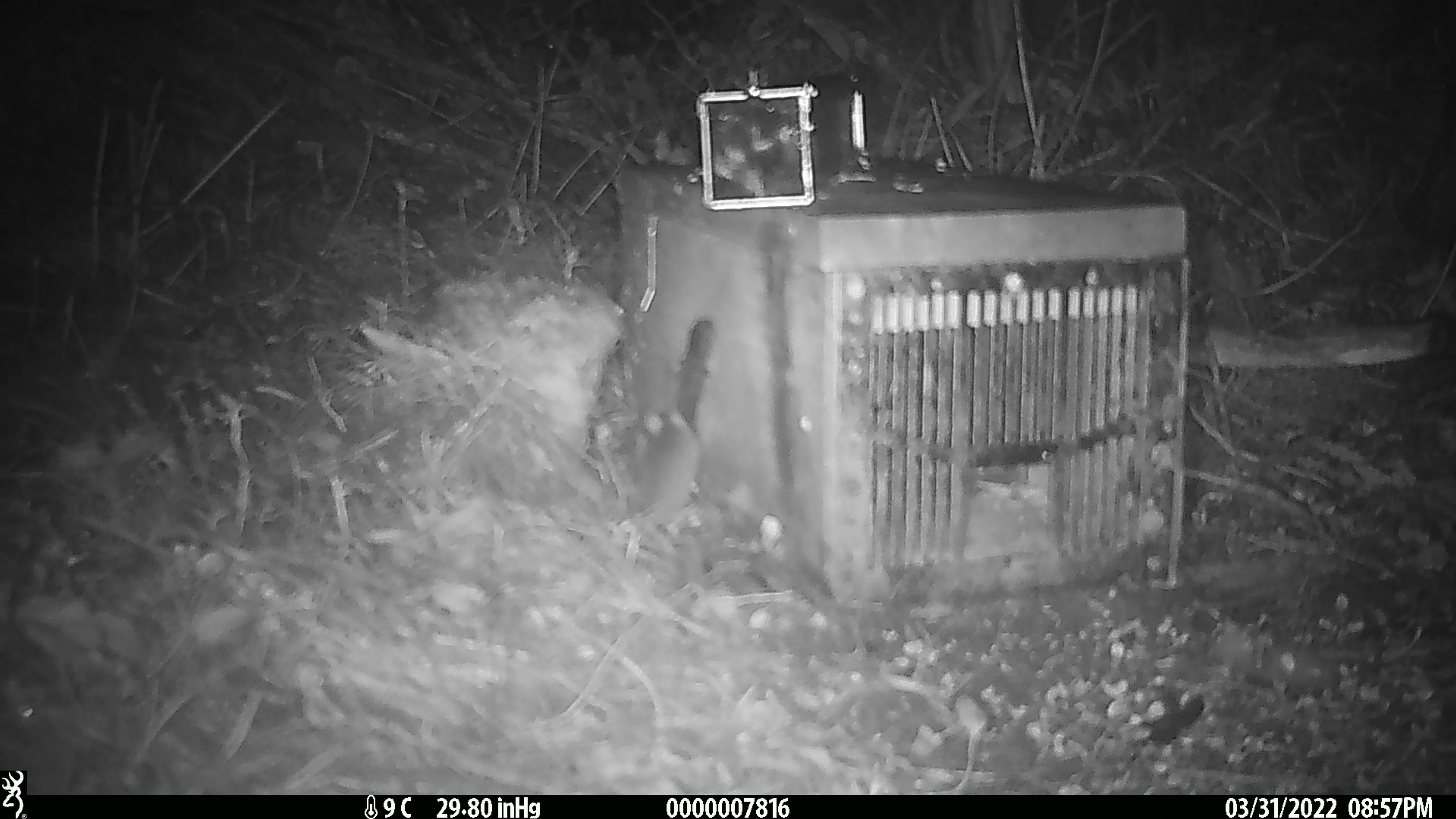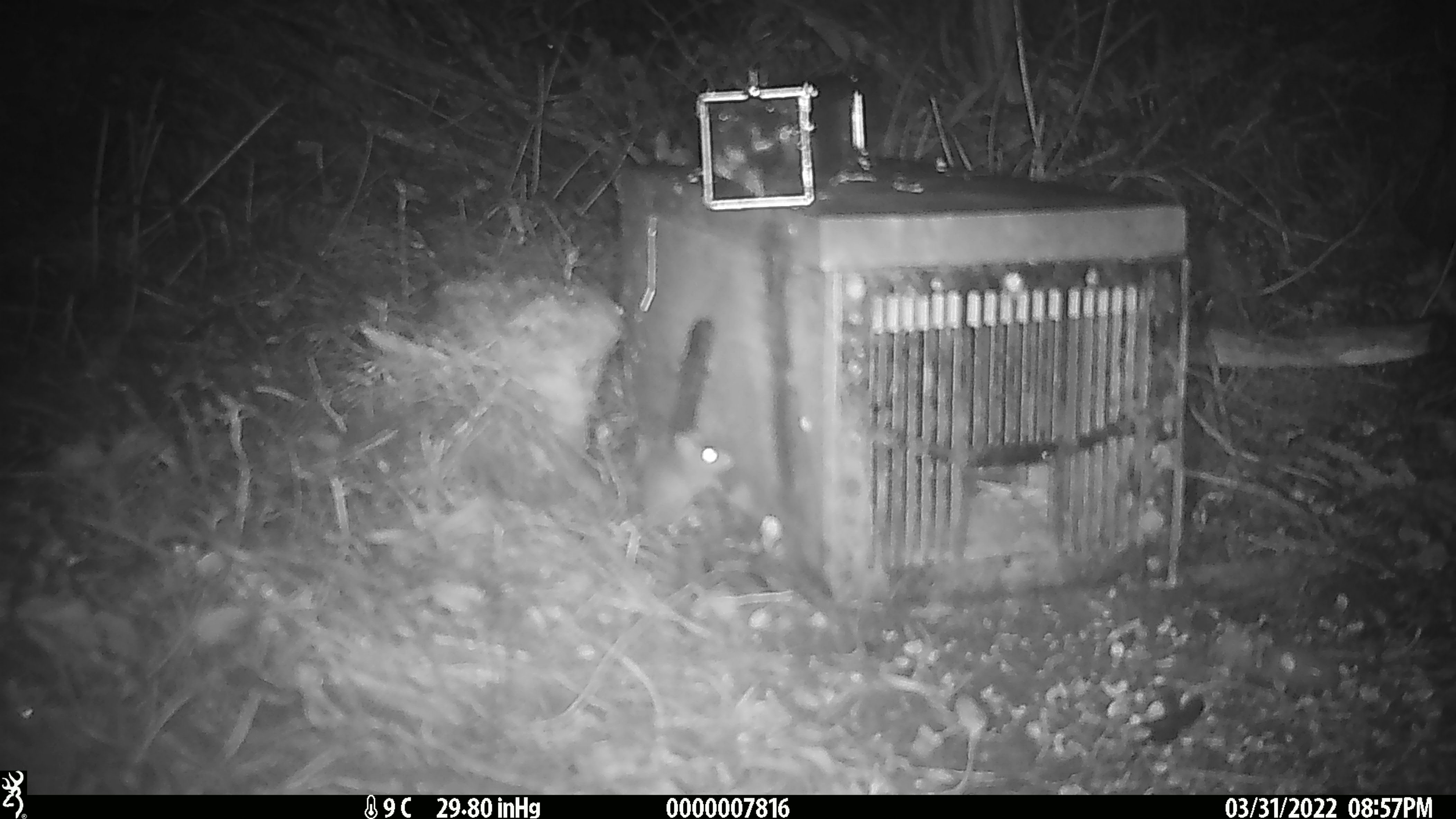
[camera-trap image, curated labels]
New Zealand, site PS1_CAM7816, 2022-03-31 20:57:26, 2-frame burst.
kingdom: Animalia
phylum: Chordata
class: Mammalia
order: Rodentia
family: Muridae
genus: Mus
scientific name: Mus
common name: mouse